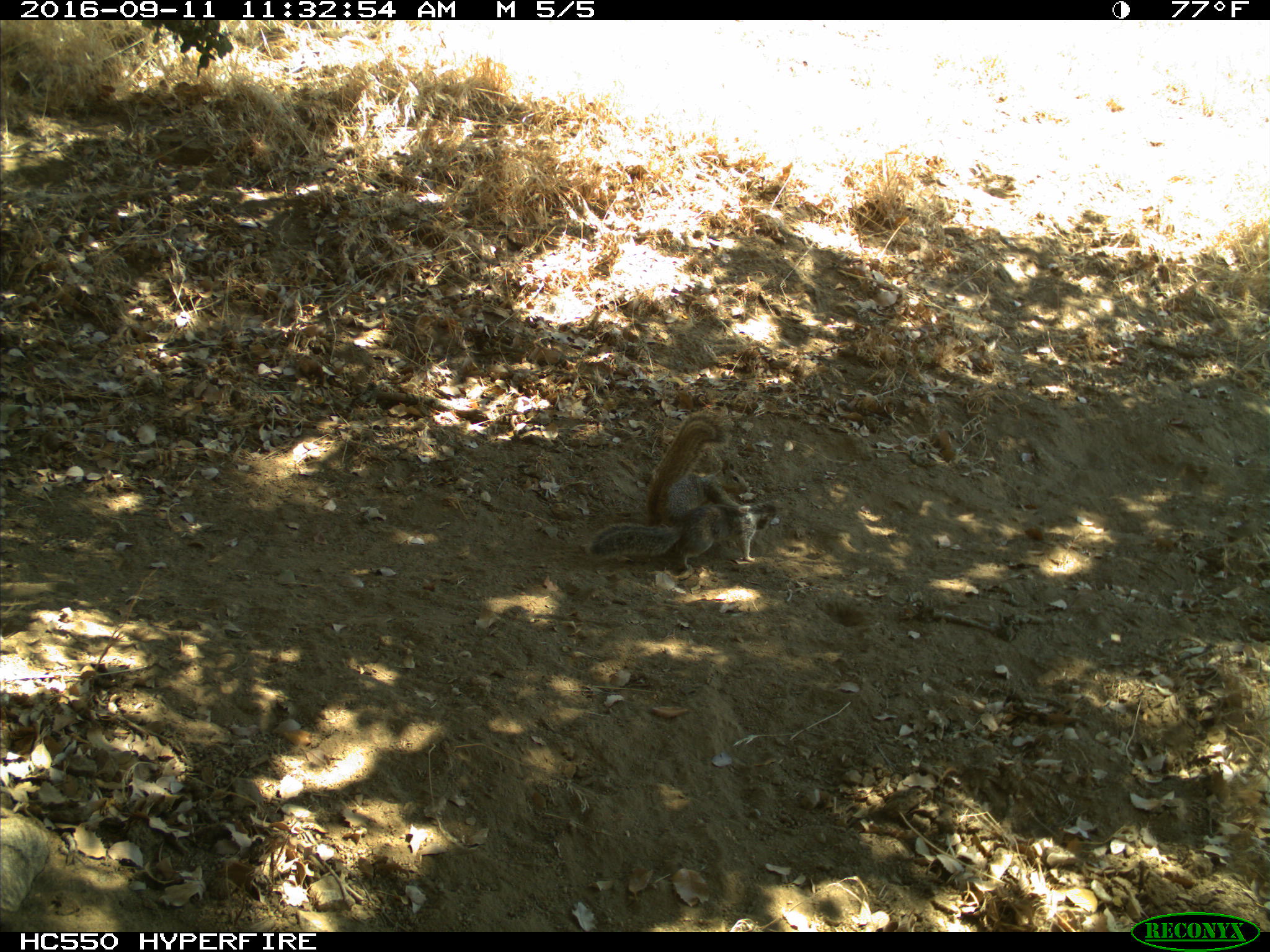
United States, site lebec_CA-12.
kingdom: Animalia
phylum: Chordata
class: Mammalia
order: Rodentia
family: Sciuridae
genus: Otospermophilus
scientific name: Otospermophilus beecheyi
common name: california ground squirrel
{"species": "Otospermophilus beecheyi (california ground squirrel)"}